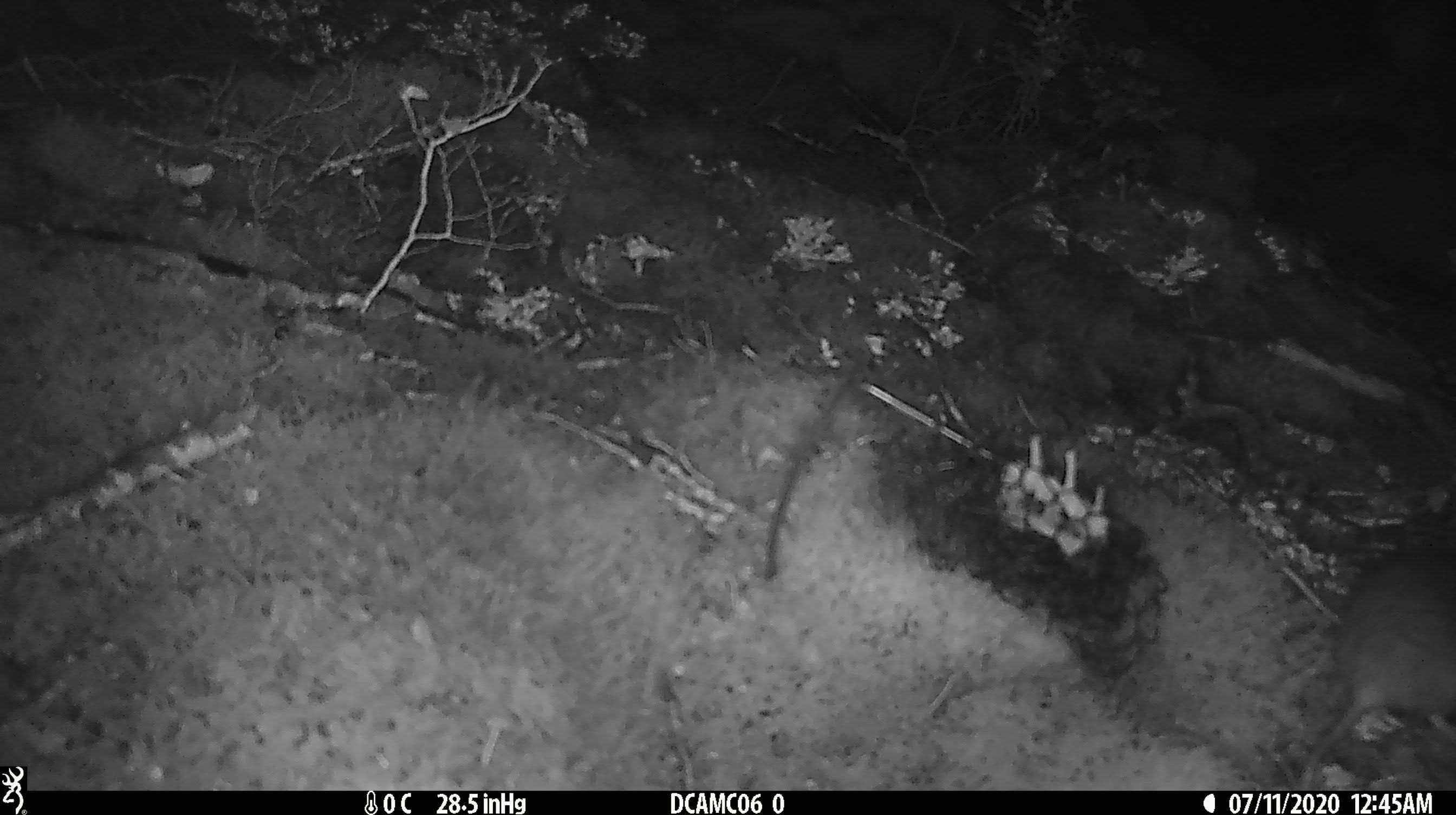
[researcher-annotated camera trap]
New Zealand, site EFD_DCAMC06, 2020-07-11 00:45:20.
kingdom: Animalia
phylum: Chordata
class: Mammalia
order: Rodentia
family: Muridae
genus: Rattus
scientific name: Rattus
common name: rat